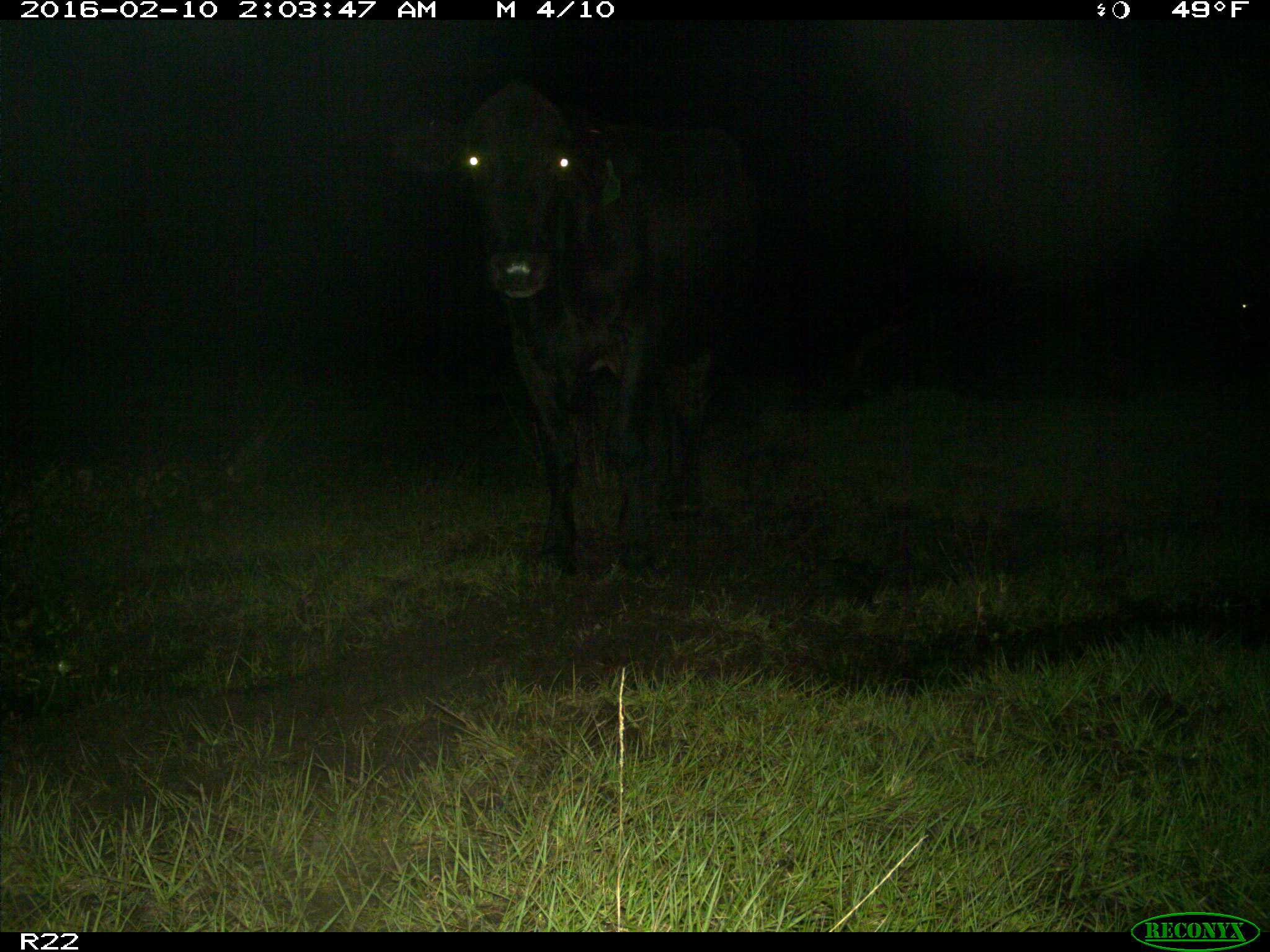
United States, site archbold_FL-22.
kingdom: Animalia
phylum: Chordata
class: Mammalia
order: Artiodactyla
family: Bovidae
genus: Bos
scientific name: Bos taurus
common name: domestic cow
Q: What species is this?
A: Bos taurus (domestic cow).